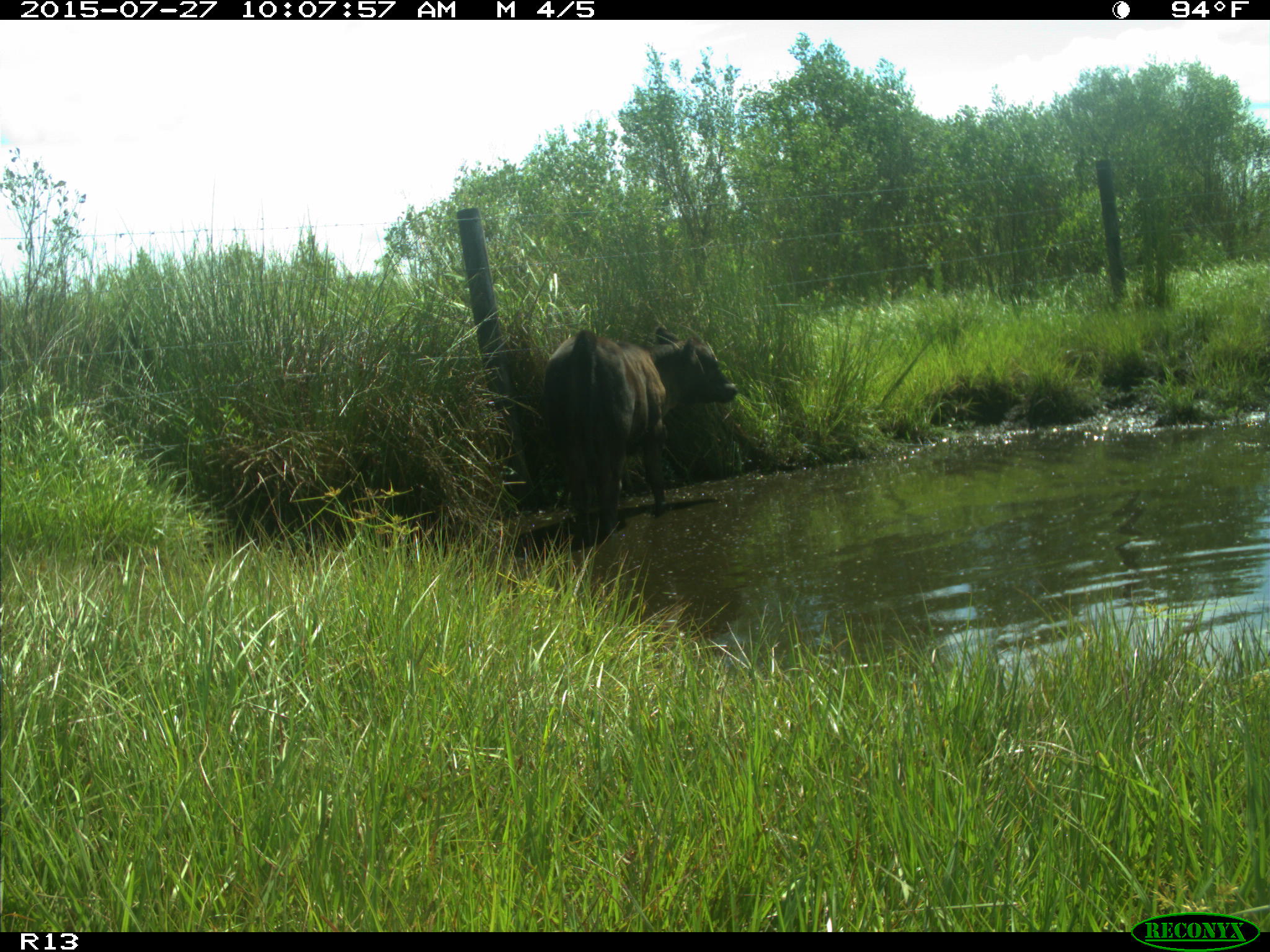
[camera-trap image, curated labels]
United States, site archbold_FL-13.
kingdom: Animalia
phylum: Chordata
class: Mammalia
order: Artiodactyla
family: Bovidae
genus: Bos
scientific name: Bos taurus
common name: domestic cow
Bos taurus (domestic cow).